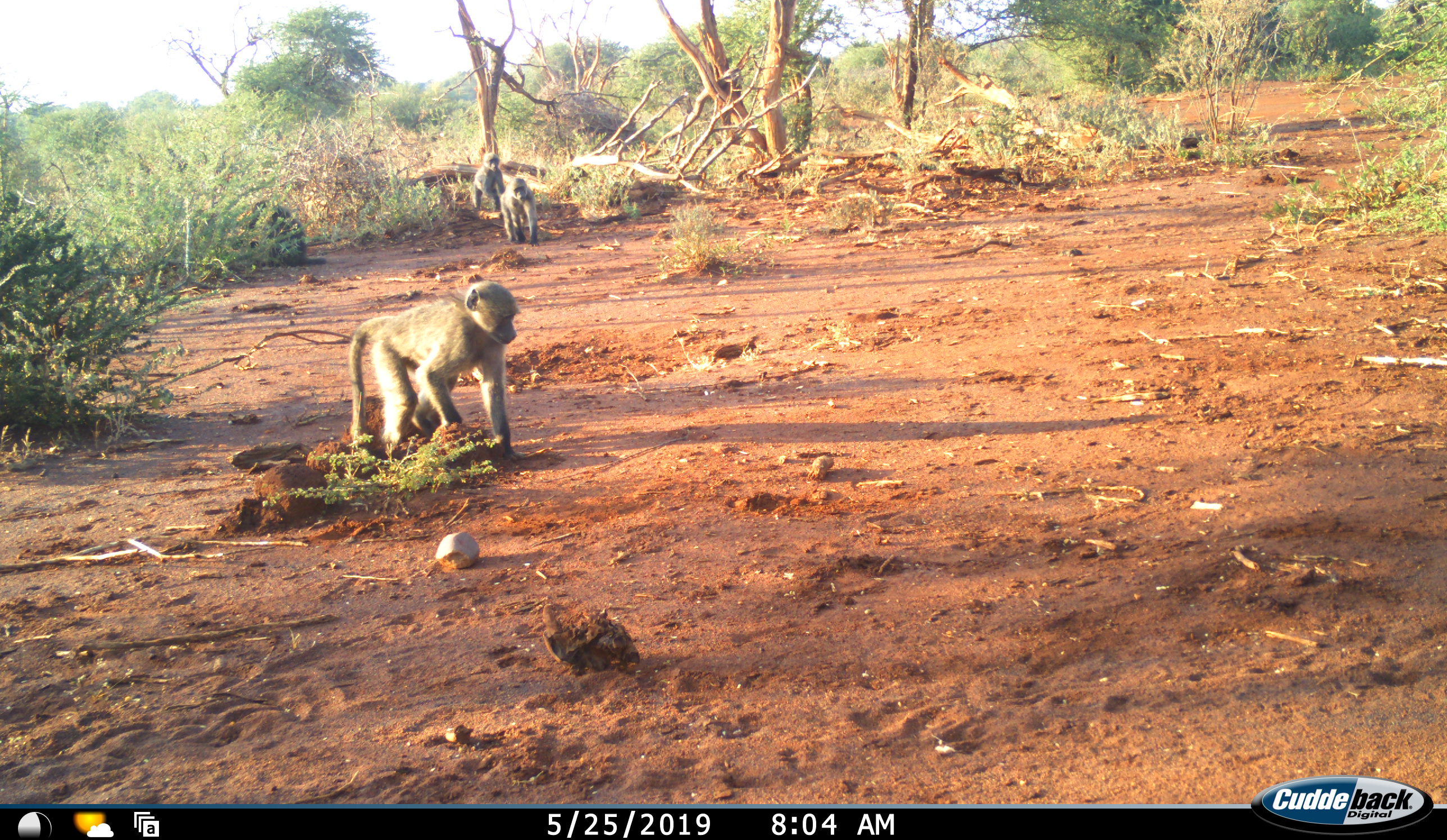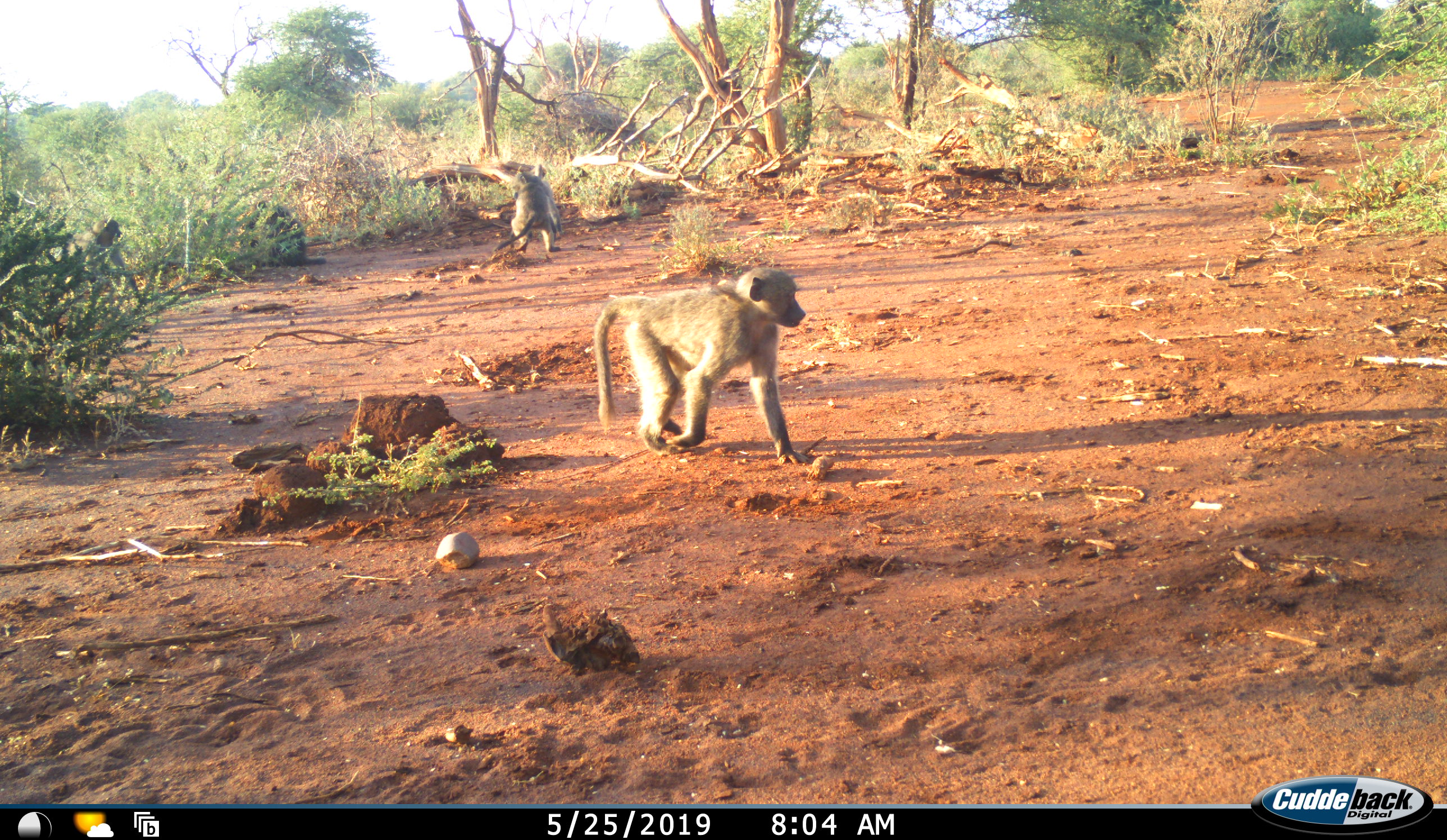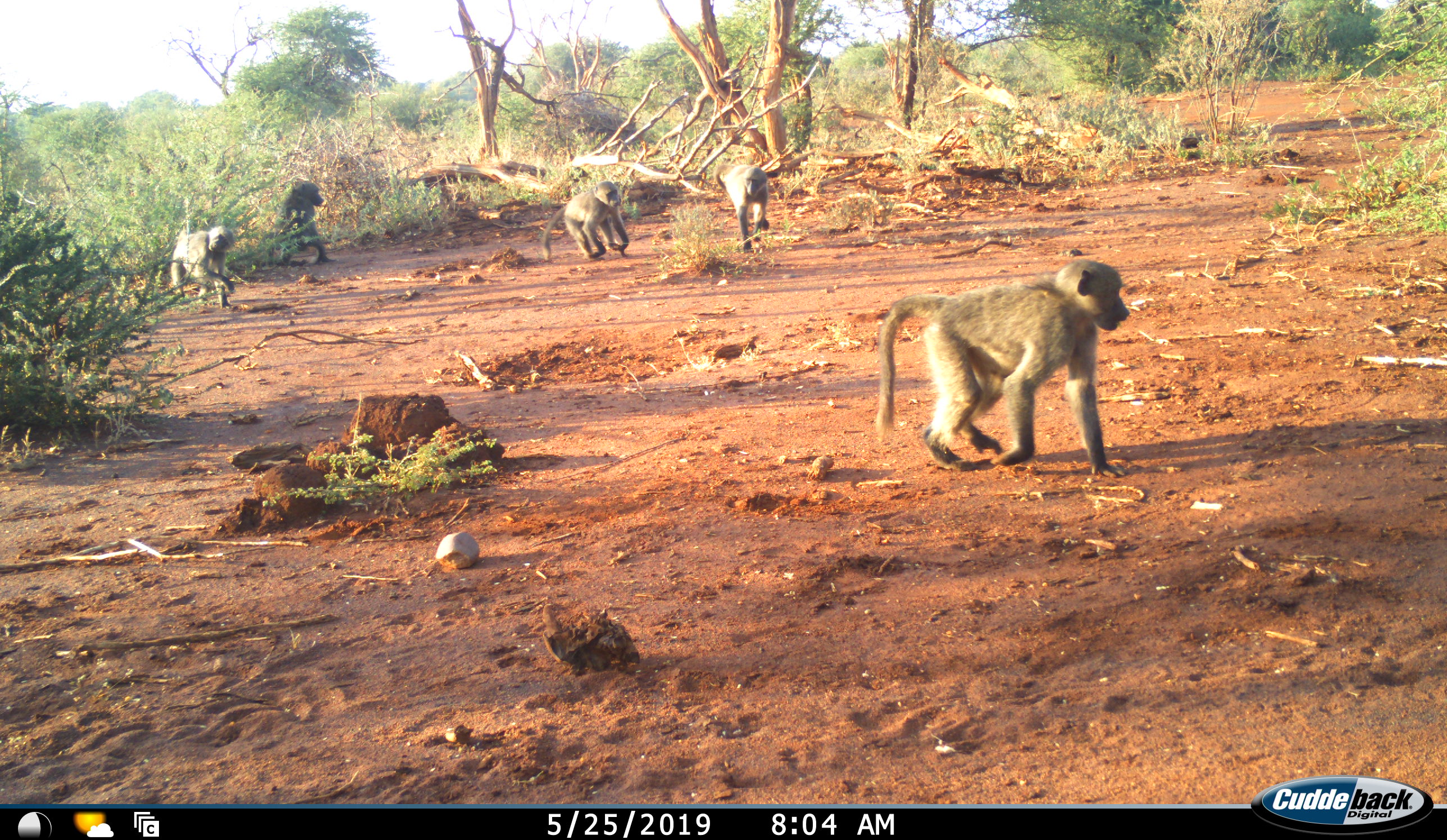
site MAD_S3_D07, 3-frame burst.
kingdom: Animalia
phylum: Chordata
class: Mammalia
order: Primates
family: Cercopithecidae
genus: Papio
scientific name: Papio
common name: baboon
Baboon (Papio), count 5. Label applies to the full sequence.